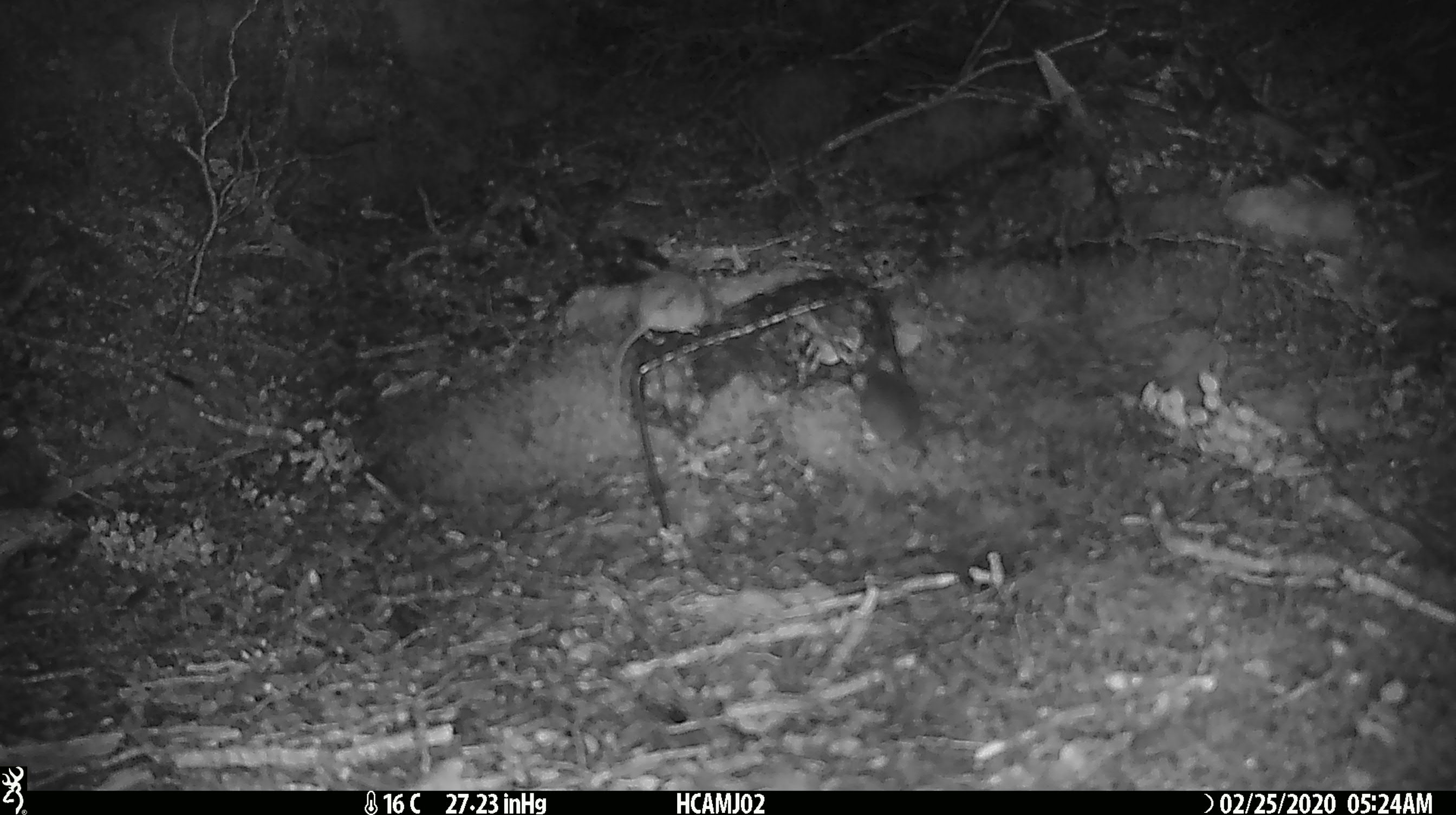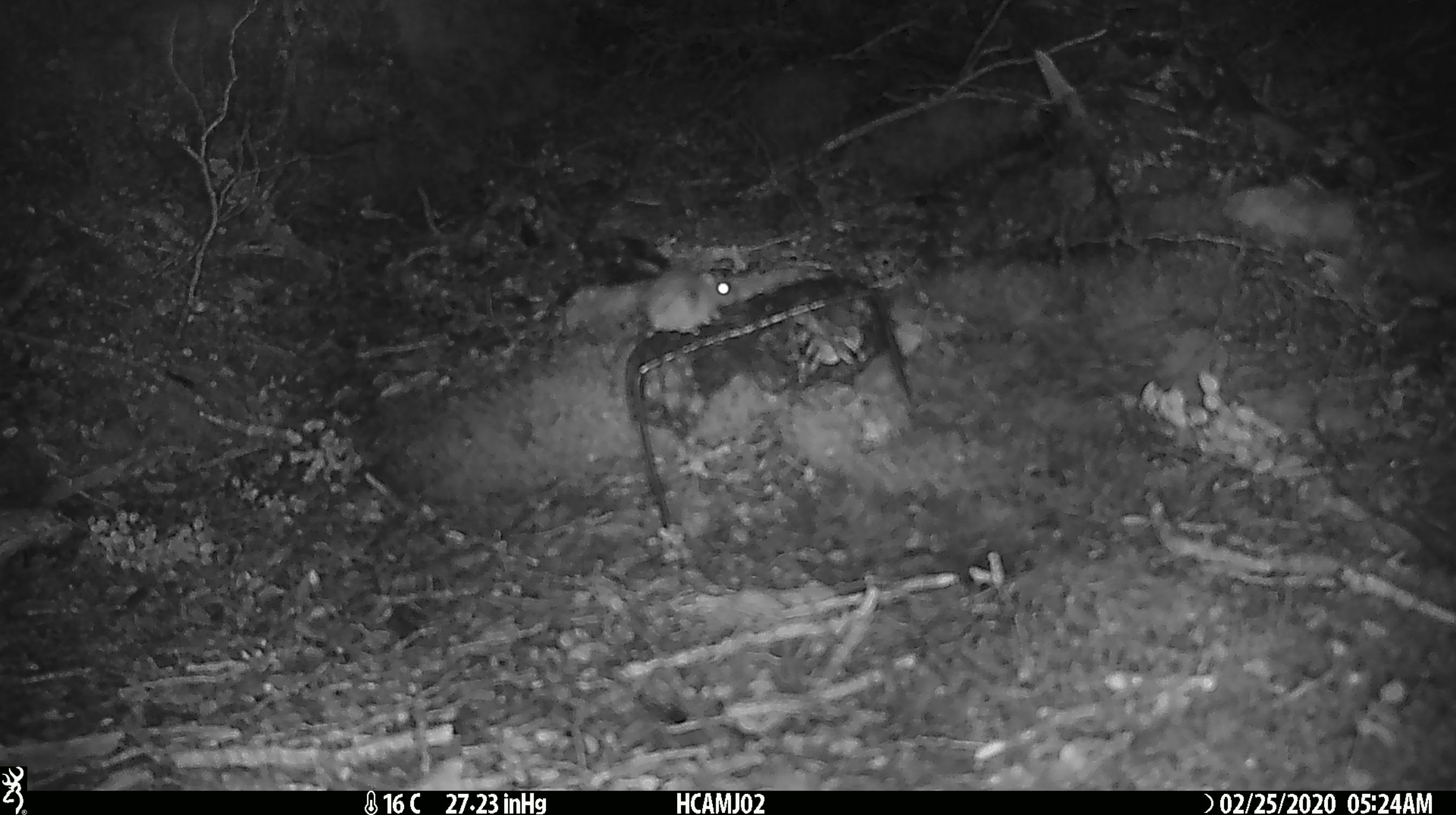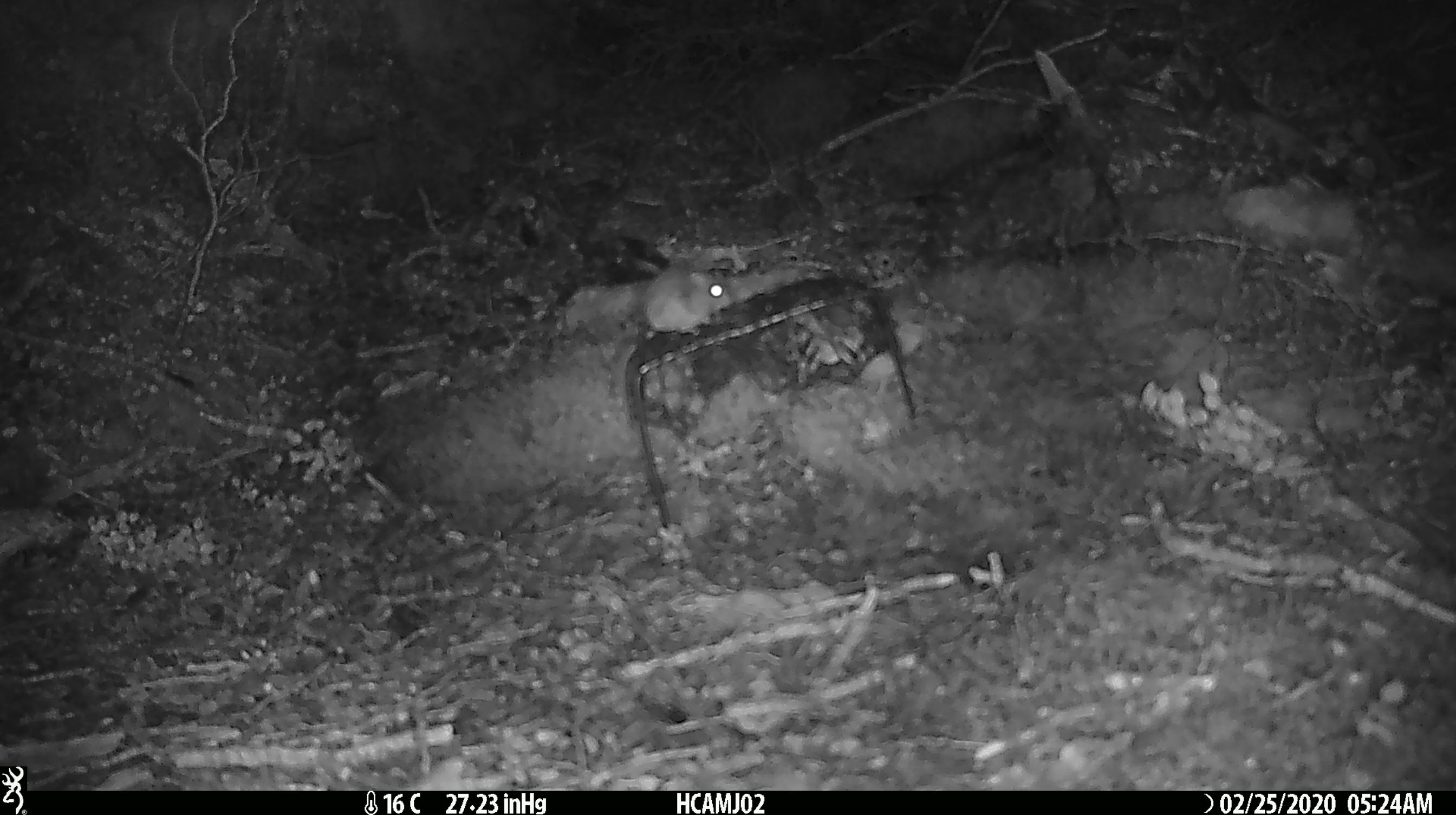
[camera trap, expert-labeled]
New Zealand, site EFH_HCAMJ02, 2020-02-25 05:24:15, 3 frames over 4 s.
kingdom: Animalia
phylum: Chordata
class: Mammalia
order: Rodentia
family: Muridae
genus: Mus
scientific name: Mus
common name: mouse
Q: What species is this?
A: Mouse (Mus).